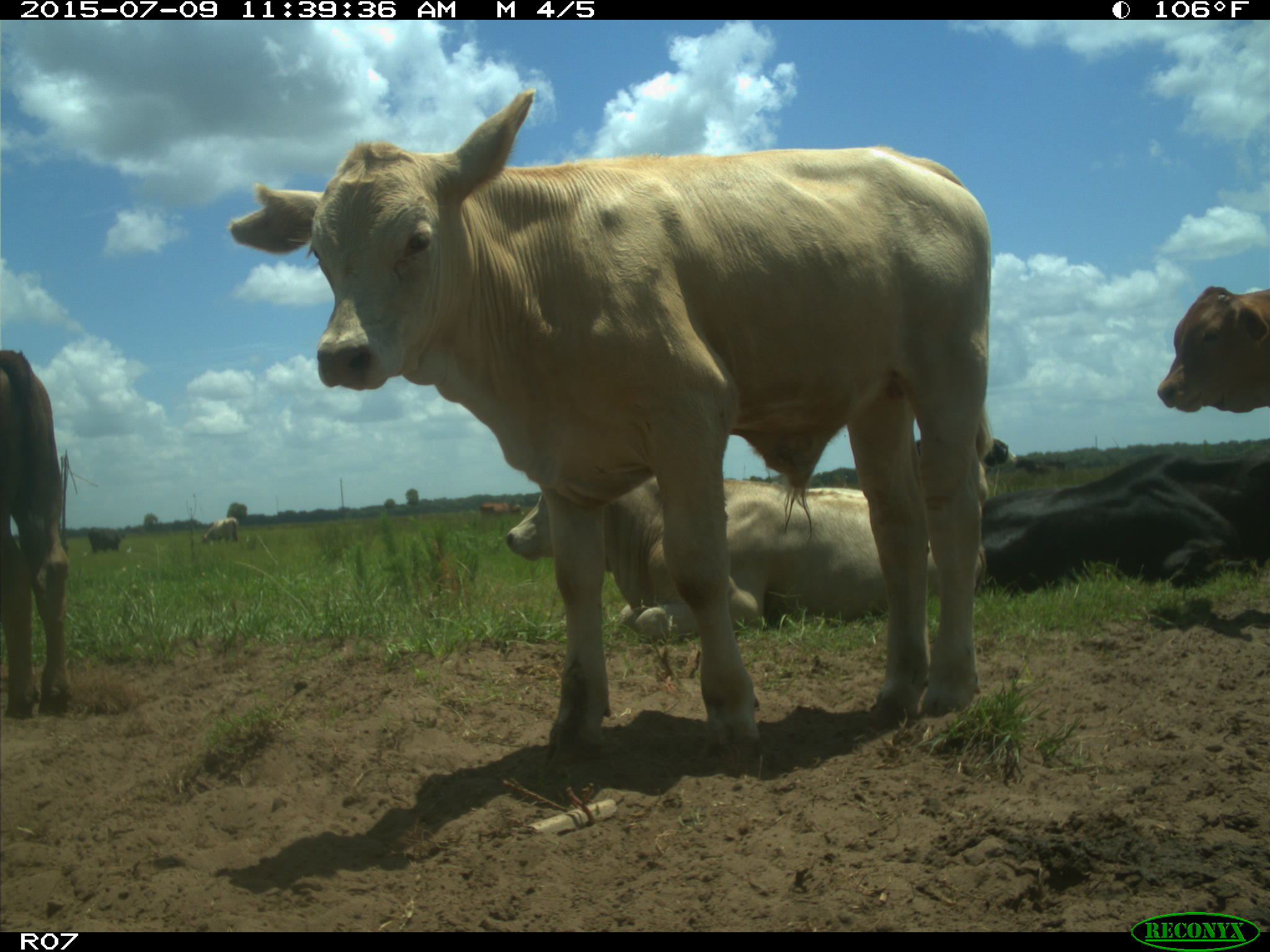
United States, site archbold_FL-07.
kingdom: Animalia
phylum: Chordata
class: Mammalia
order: Artiodactyla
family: Bovidae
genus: Bos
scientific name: Bos taurus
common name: domestic cow